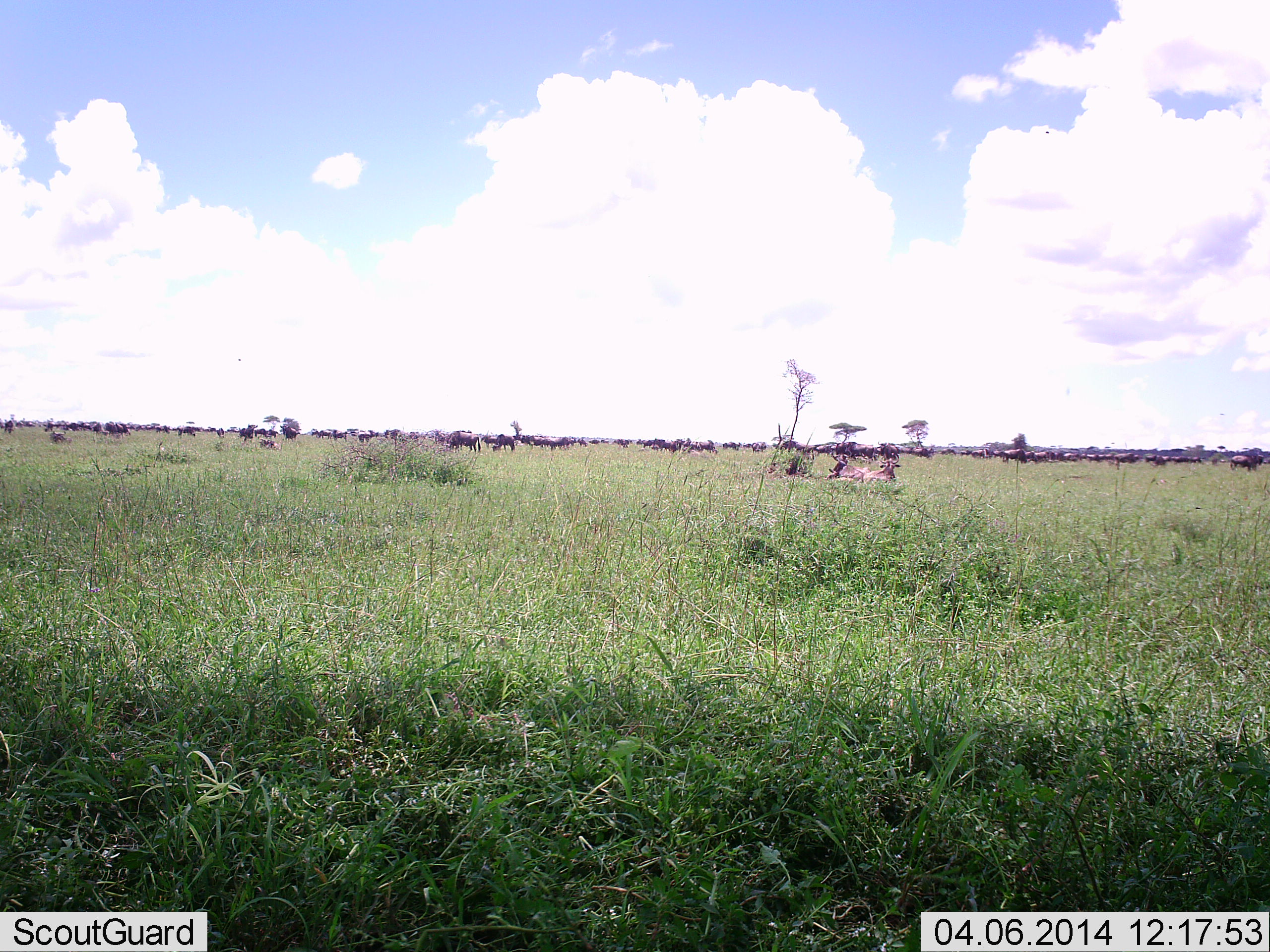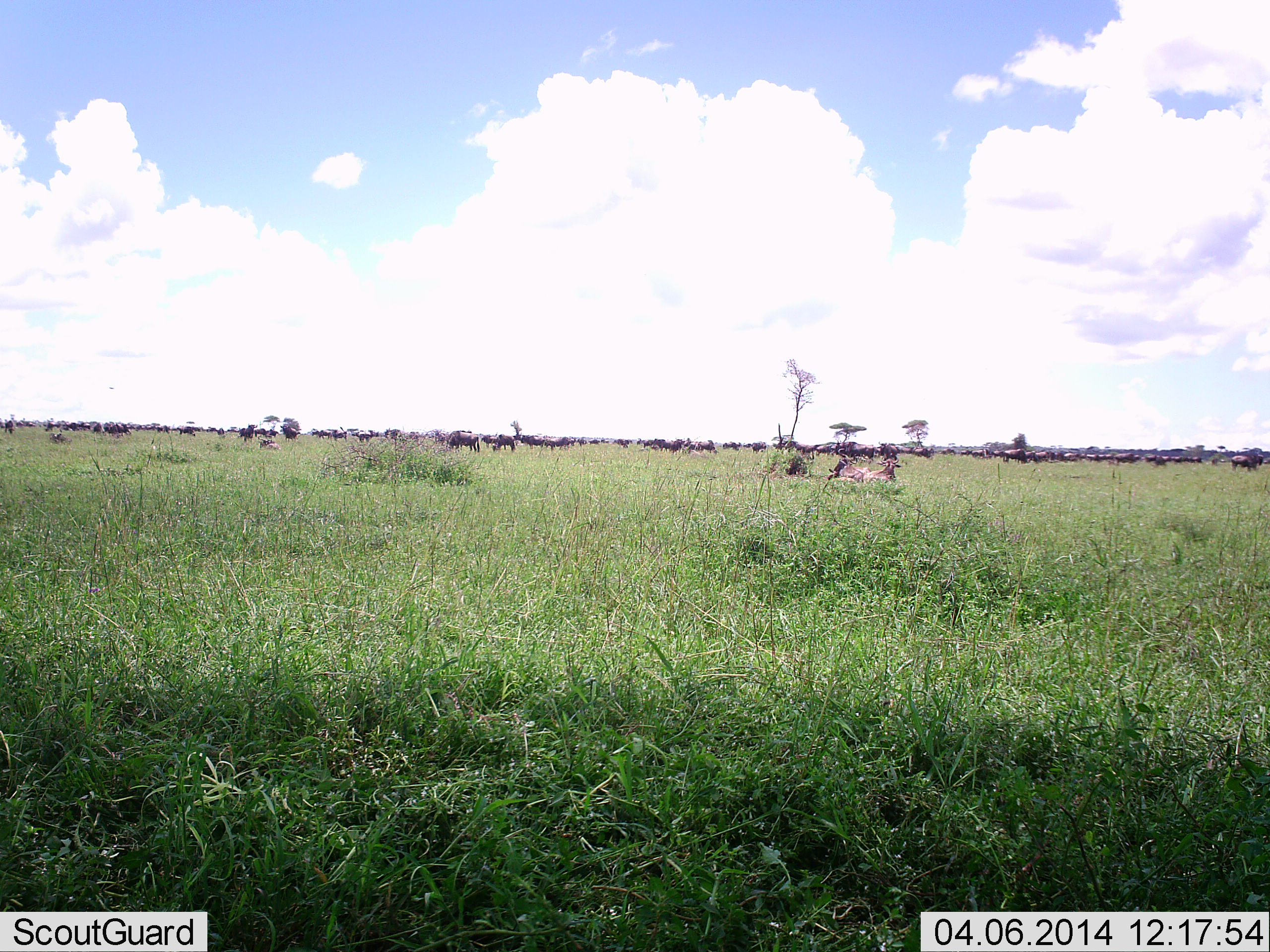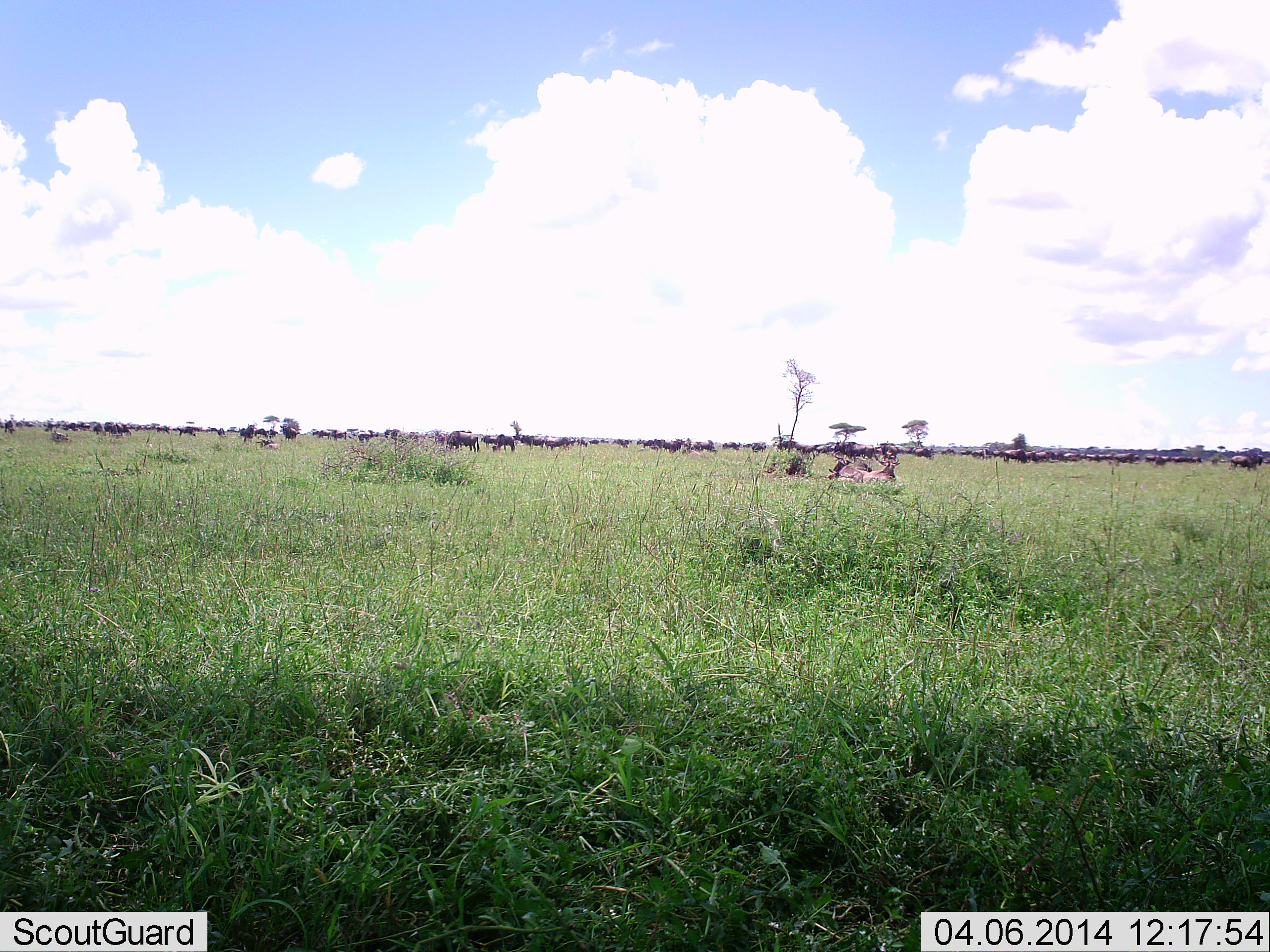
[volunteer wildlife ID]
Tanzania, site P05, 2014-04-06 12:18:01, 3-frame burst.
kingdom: Animalia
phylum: Chordata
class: Mammalia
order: Artiodactyla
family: Bovidae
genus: Connochaetes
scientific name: Connochaetes taurinus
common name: blue wildebeest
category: wildebeest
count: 51+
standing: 20%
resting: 30%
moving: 20%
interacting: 0%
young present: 0%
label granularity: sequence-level